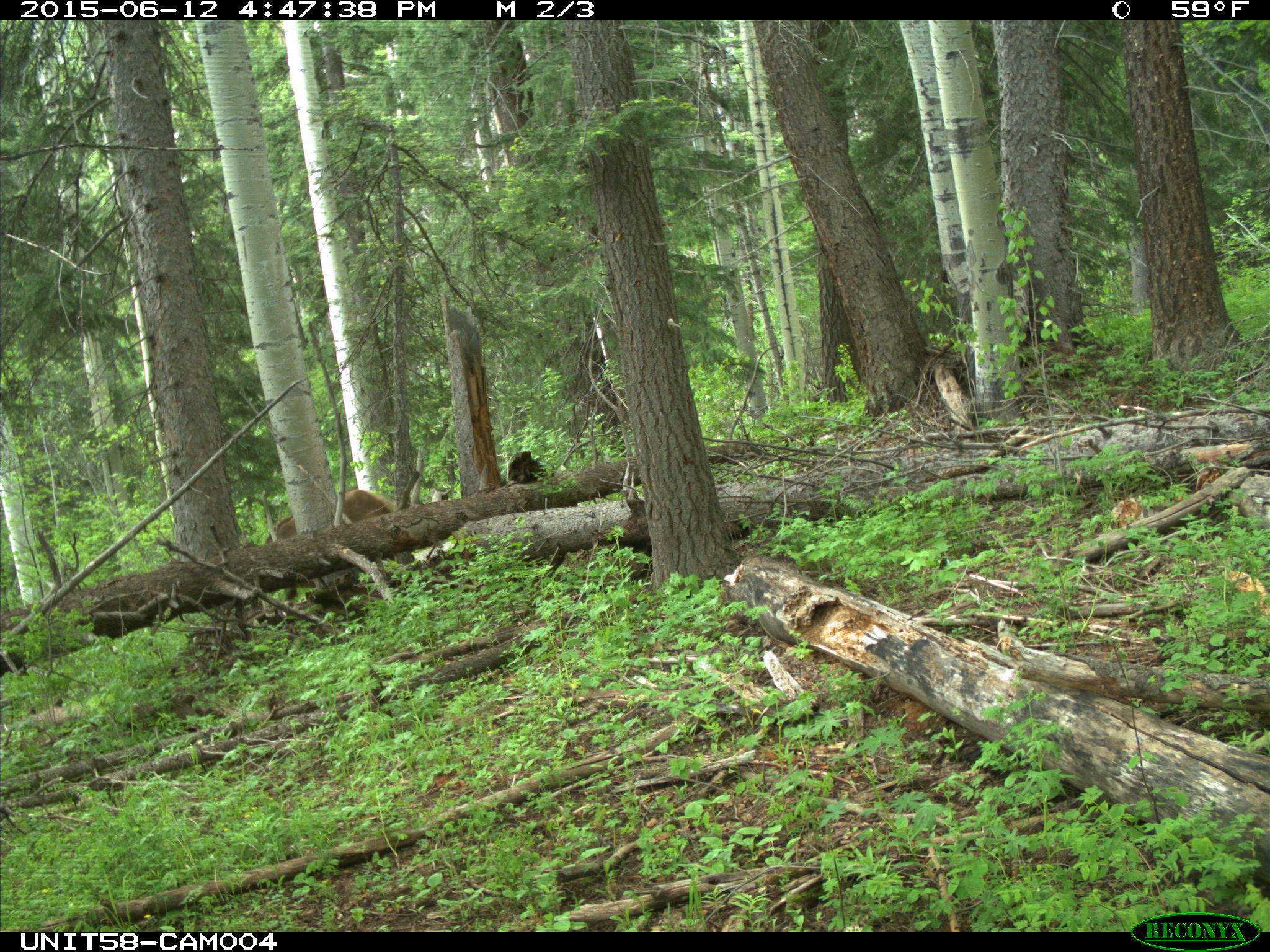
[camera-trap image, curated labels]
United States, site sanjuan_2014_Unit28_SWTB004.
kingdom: Animalia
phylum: Chordata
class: Mammalia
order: Artiodactyla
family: Cervidae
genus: Cervus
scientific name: Cervus elaphus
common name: red deer